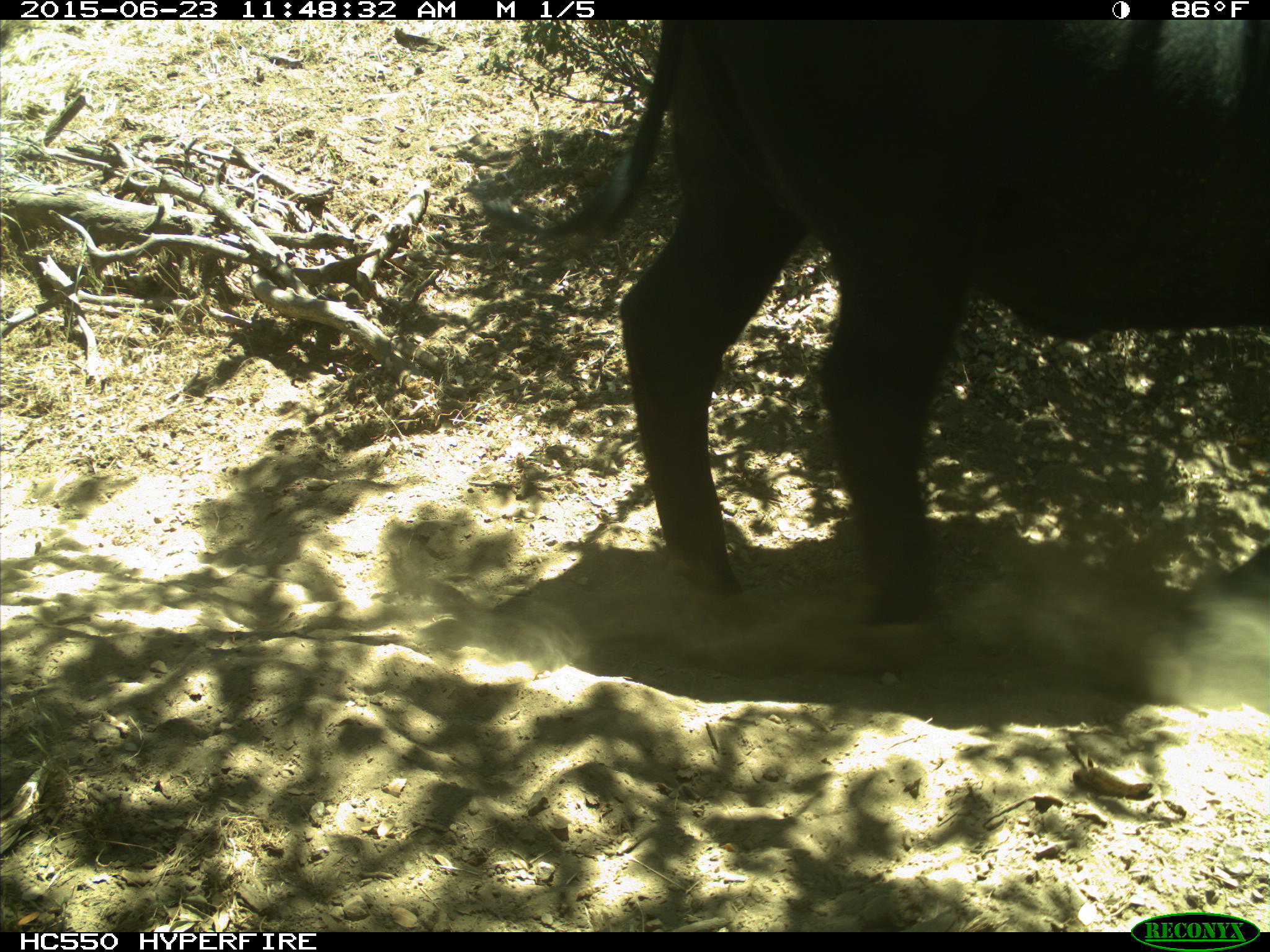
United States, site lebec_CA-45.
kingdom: Animalia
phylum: Chordata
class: Mammalia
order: Artiodactyla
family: Bovidae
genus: Bos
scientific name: Bos taurus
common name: domestic cow